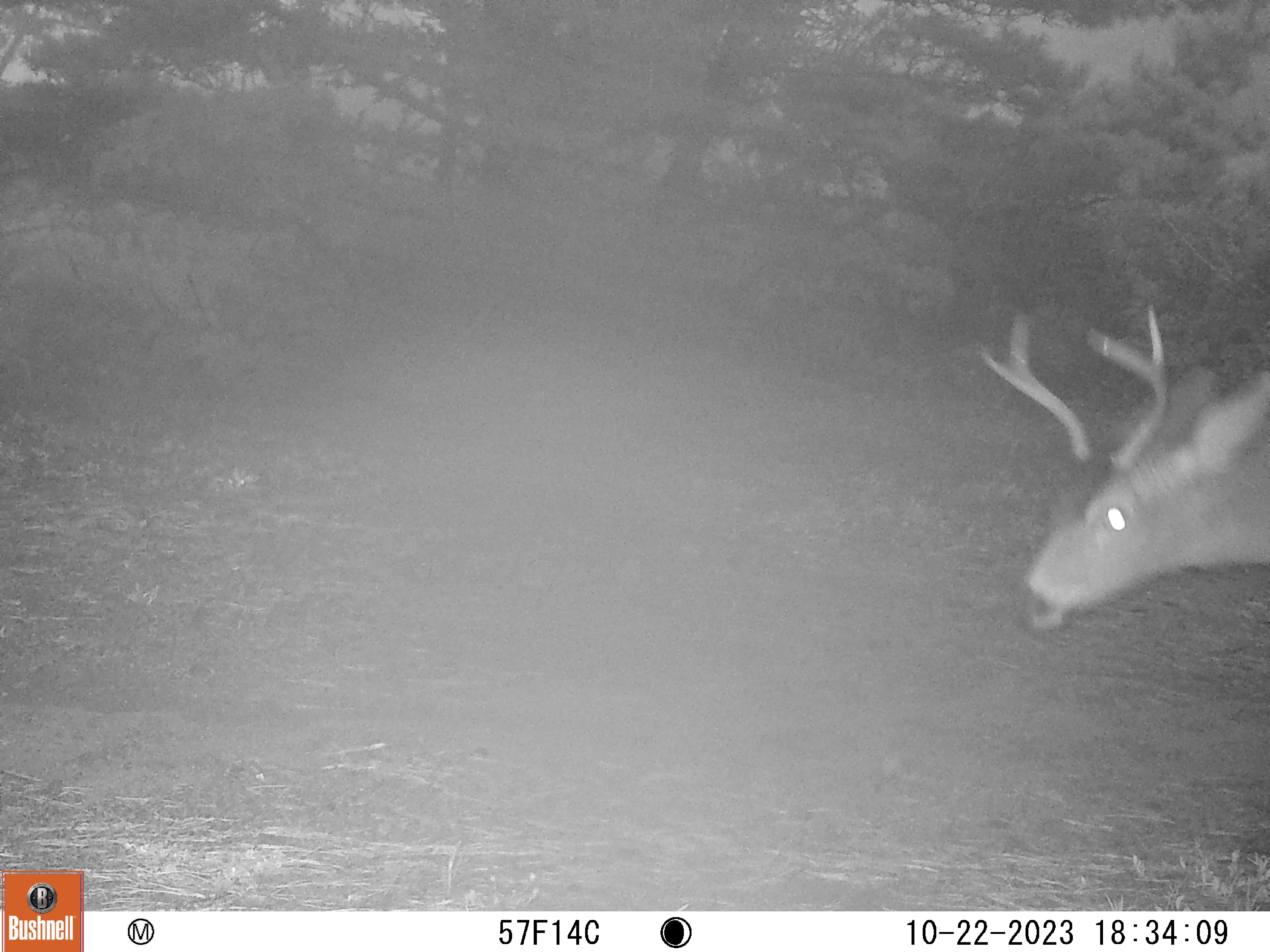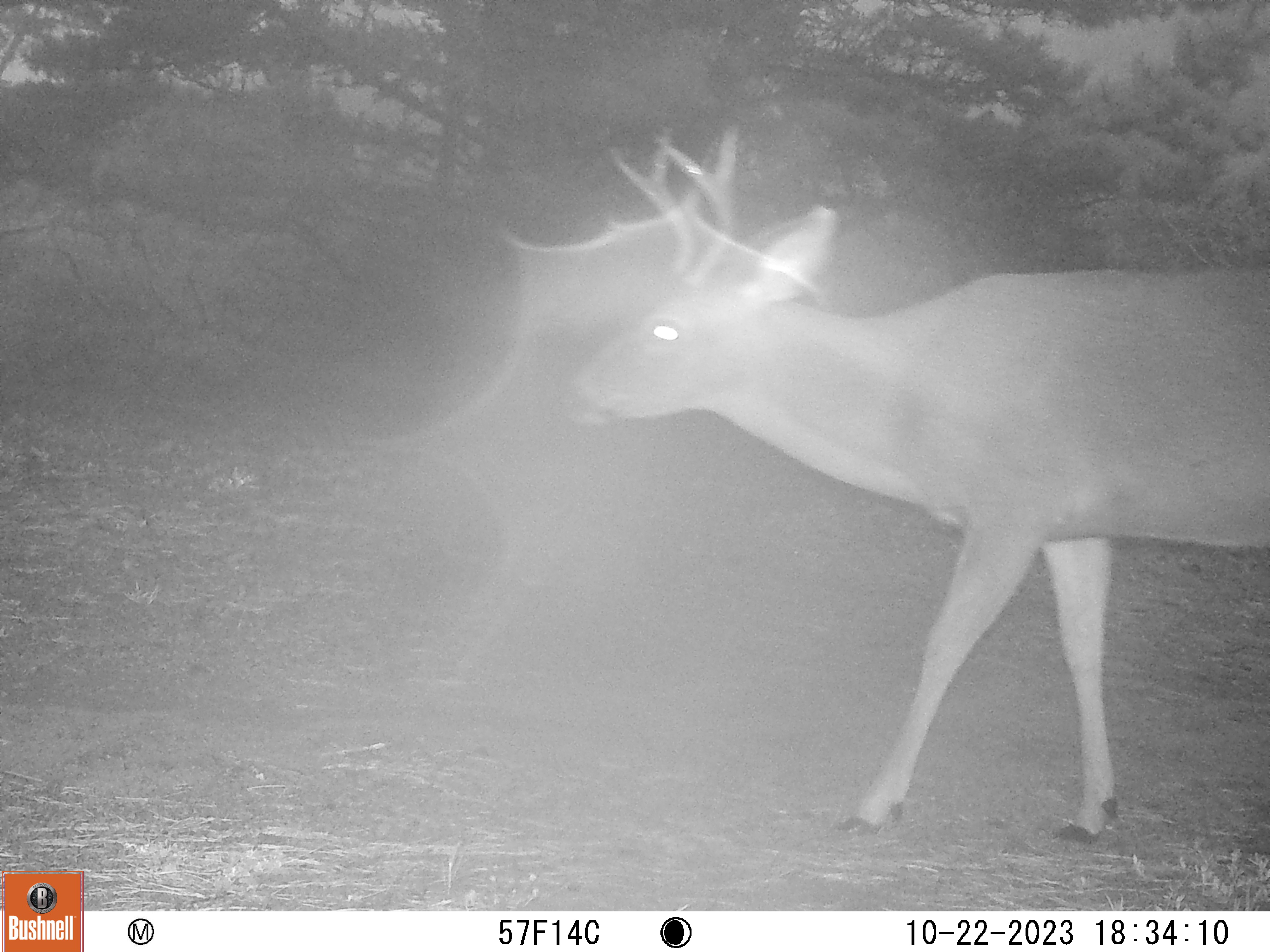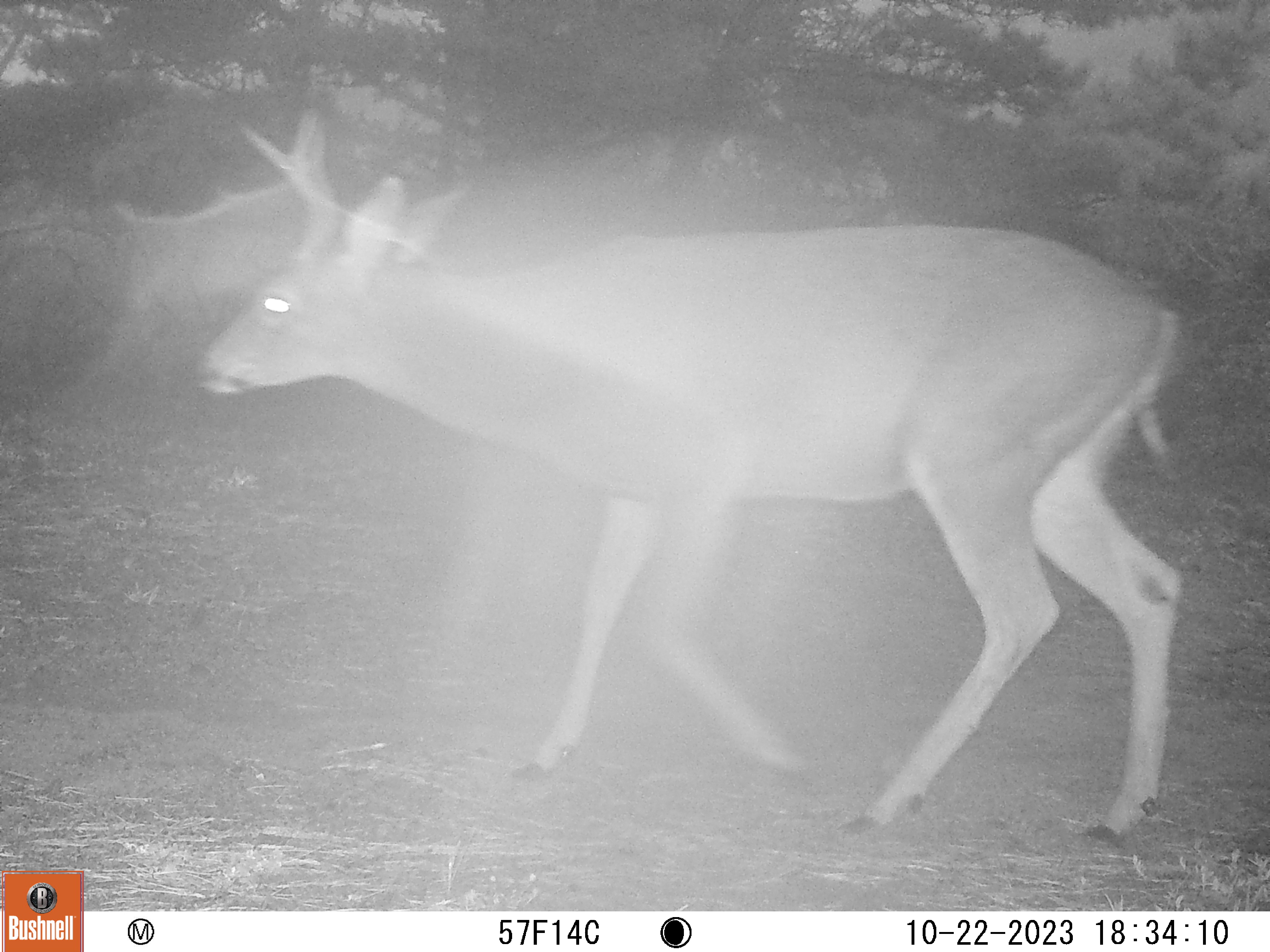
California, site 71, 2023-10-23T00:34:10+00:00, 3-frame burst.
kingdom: Animalia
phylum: Chordata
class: Mammalia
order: Artiodactyla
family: Cervidae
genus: Odocoileus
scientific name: Odocoileus hemionus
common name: mule deer